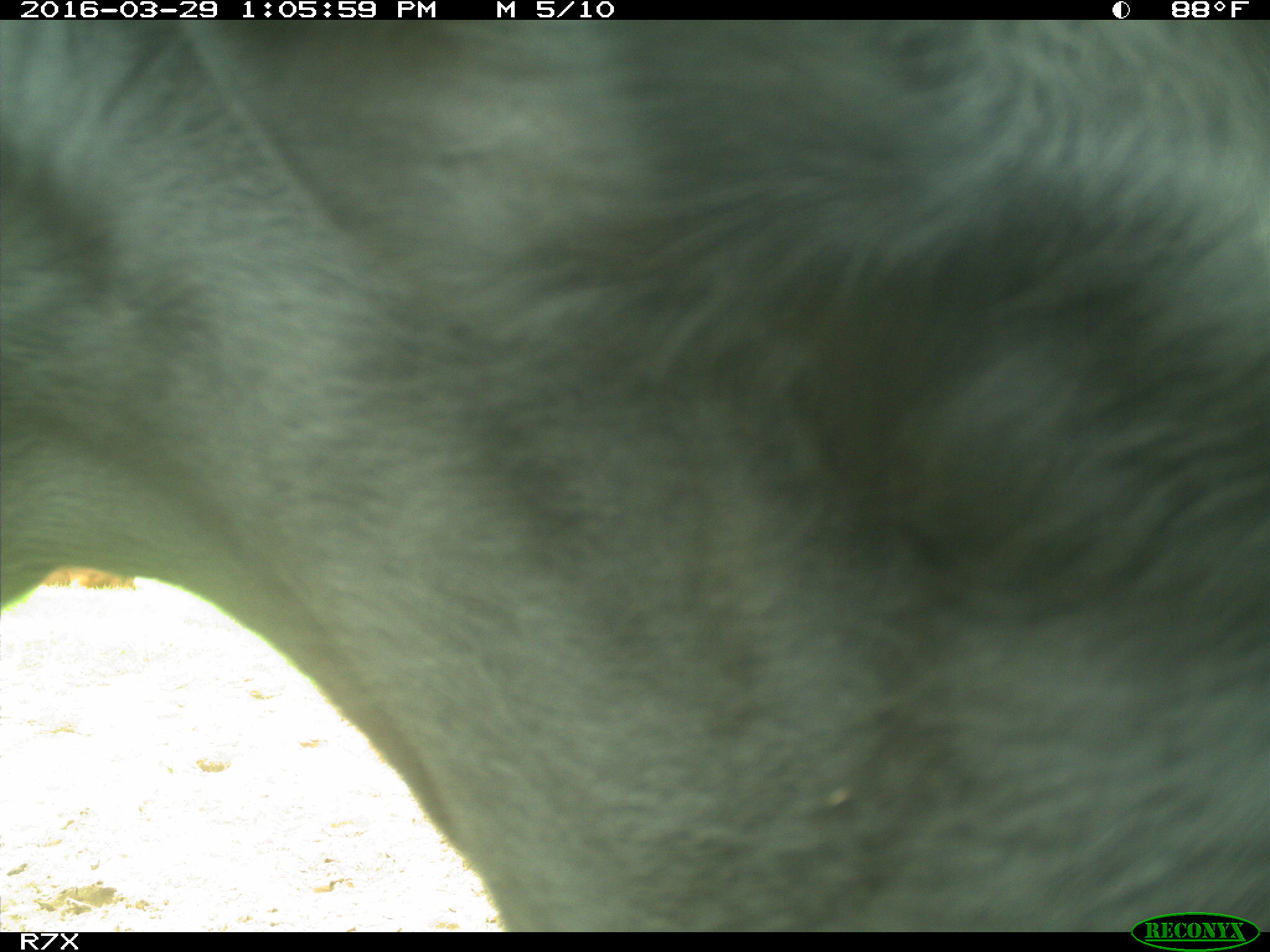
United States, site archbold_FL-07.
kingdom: Animalia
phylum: Chordata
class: Mammalia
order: Artiodactyla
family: Bovidae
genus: Bos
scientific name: Bos taurus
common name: domestic cow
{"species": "Bos taurus (domestic cow)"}